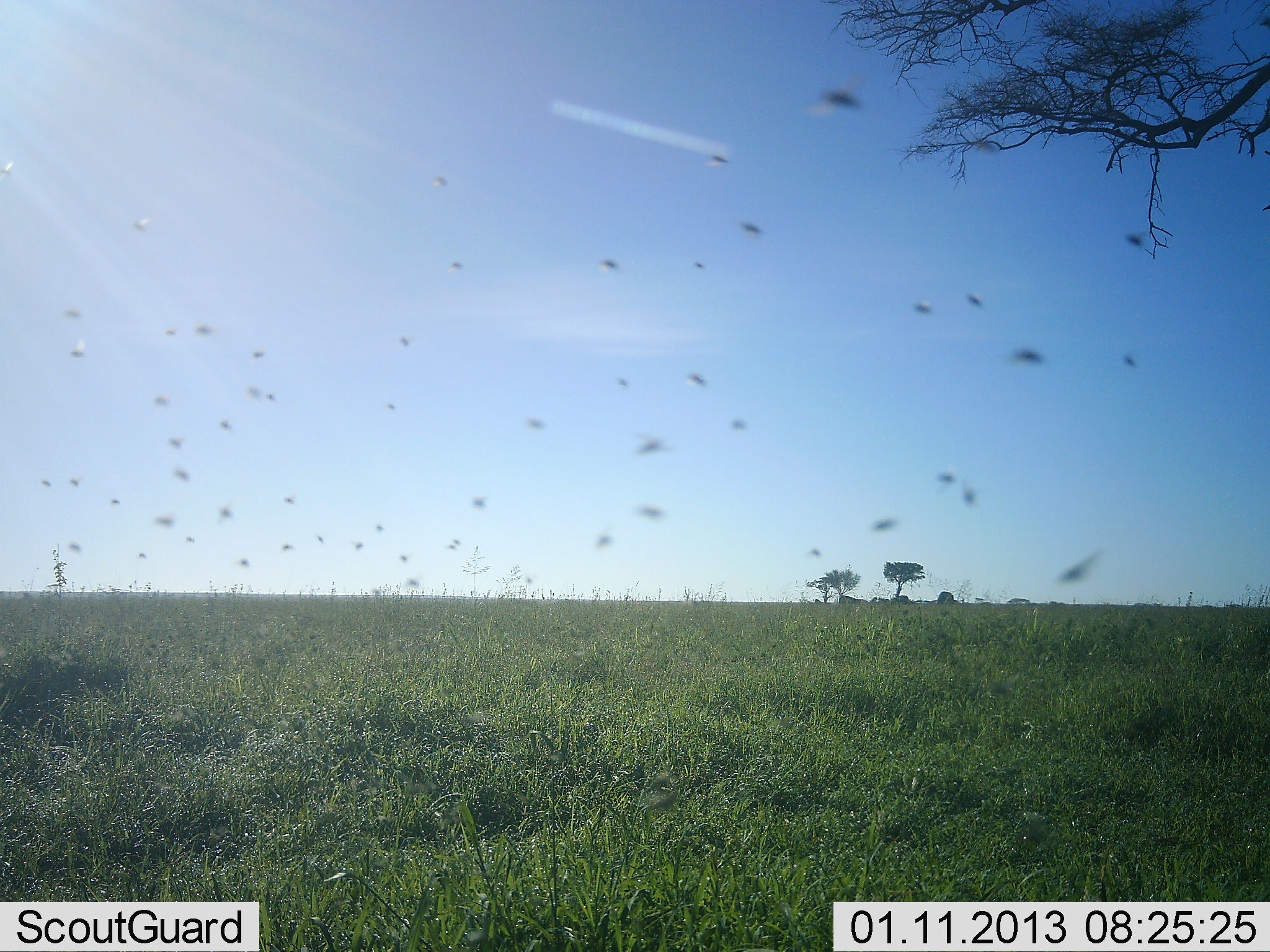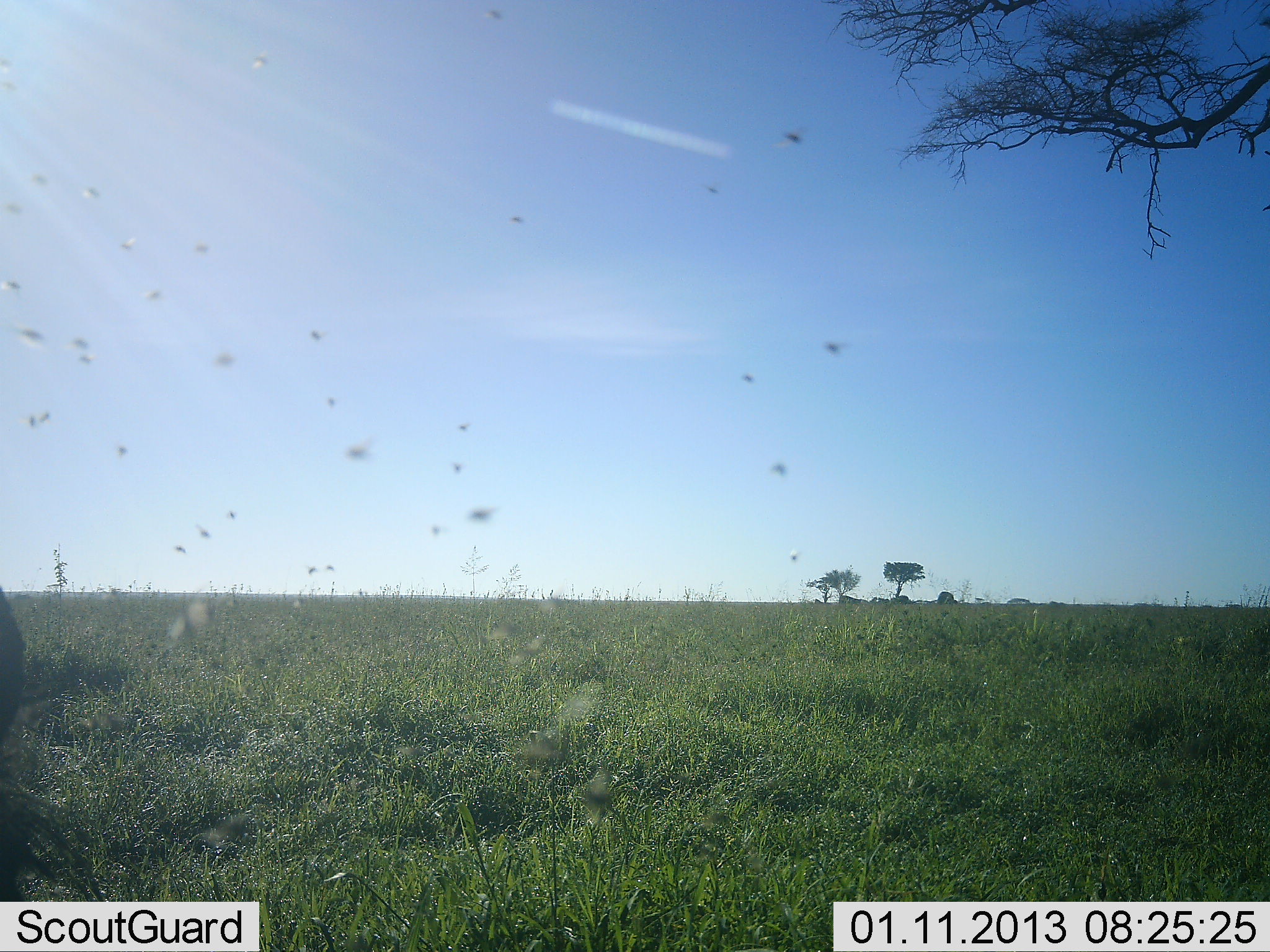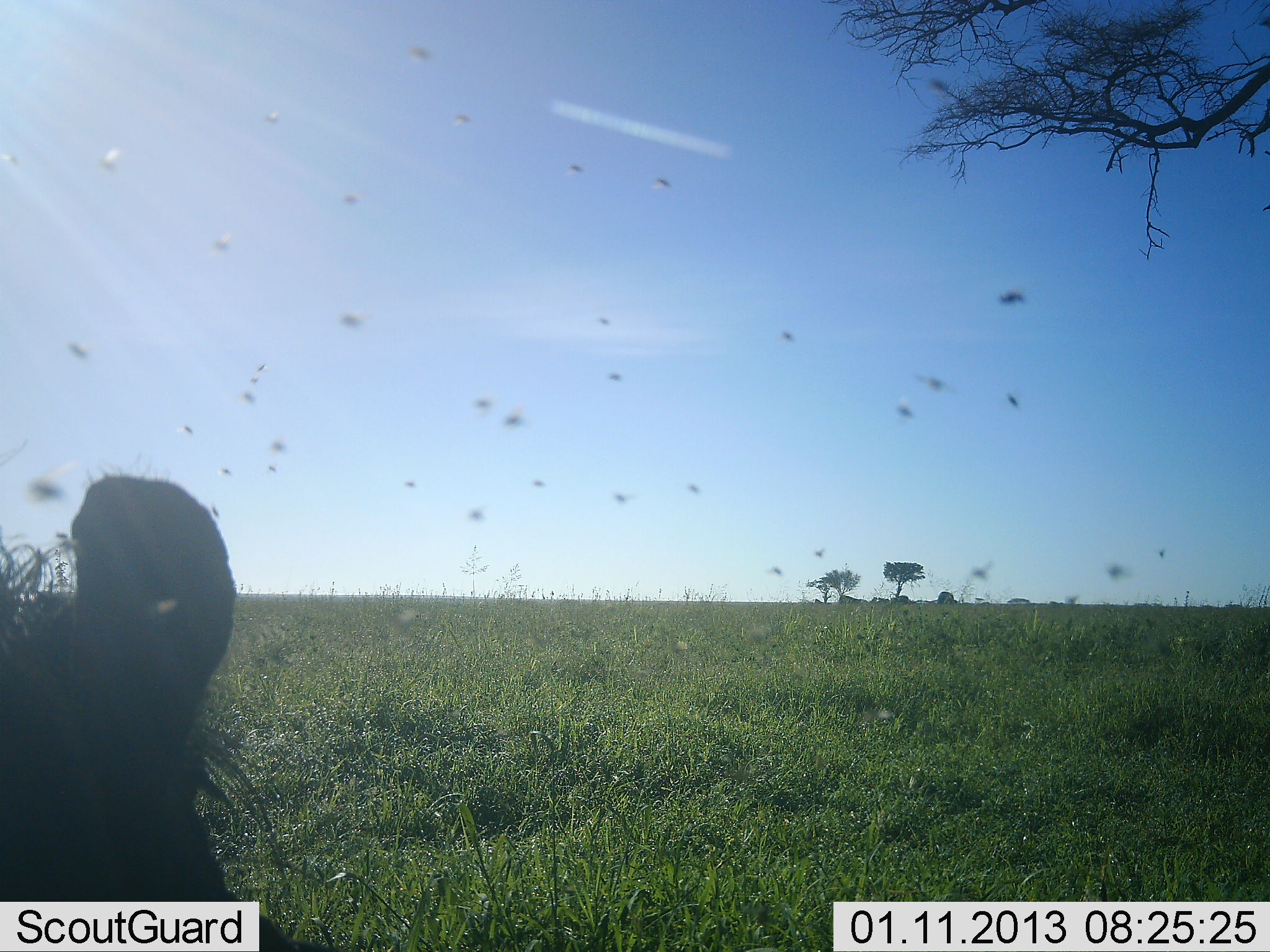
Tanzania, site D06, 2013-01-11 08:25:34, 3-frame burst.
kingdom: Animalia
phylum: Chordata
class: Mammalia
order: Artiodactyla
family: Suidae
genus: Phacochoerus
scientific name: Phacochoerus africanus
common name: warthog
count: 1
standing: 33%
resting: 7%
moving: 53%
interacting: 0%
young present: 0%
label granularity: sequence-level